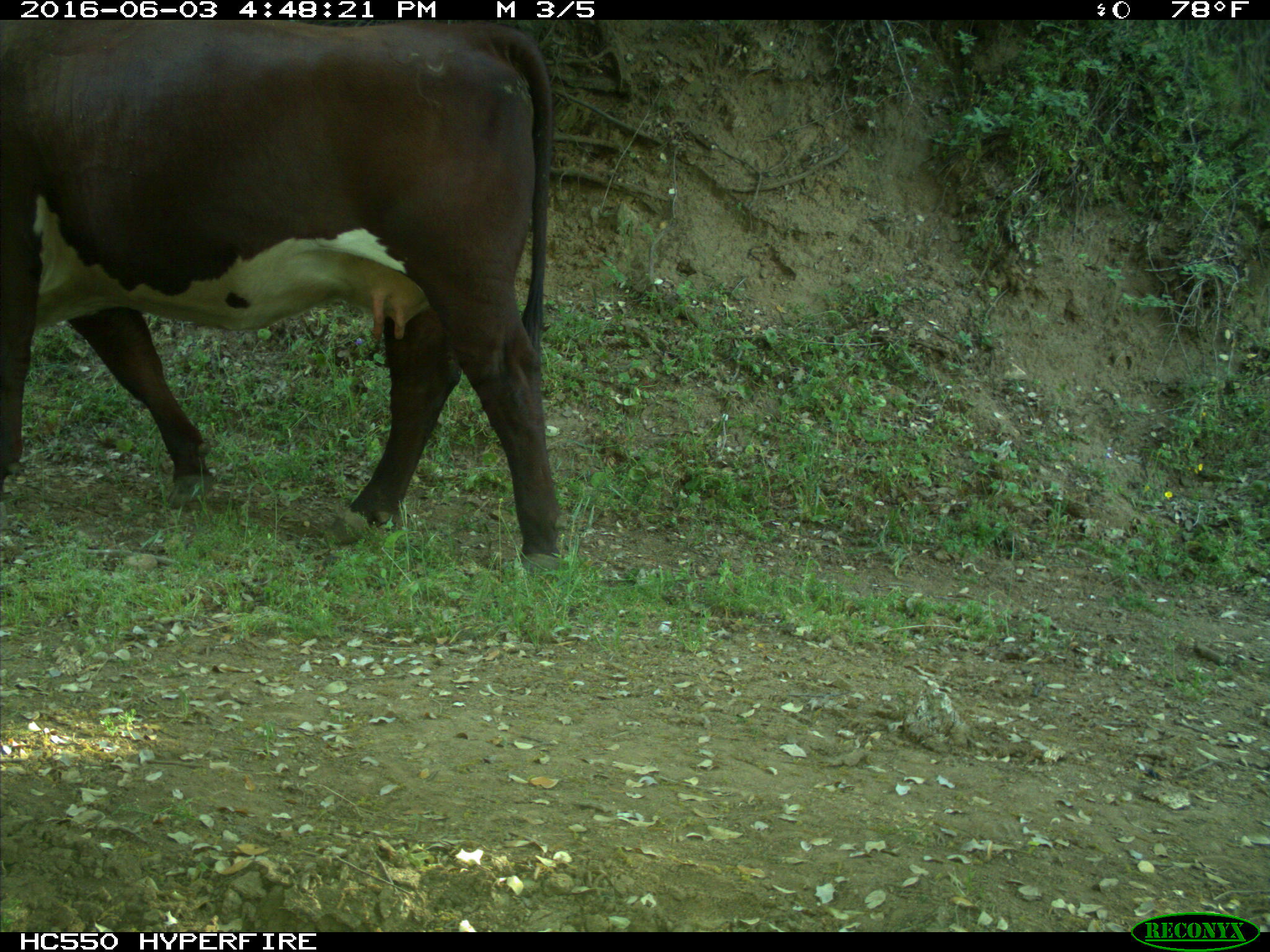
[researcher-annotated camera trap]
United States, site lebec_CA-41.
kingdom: Animalia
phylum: Chordata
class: Mammalia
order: Artiodactyla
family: Bovidae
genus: Bos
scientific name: Bos taurus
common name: domestic cow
Bos taurus (domestic cow).